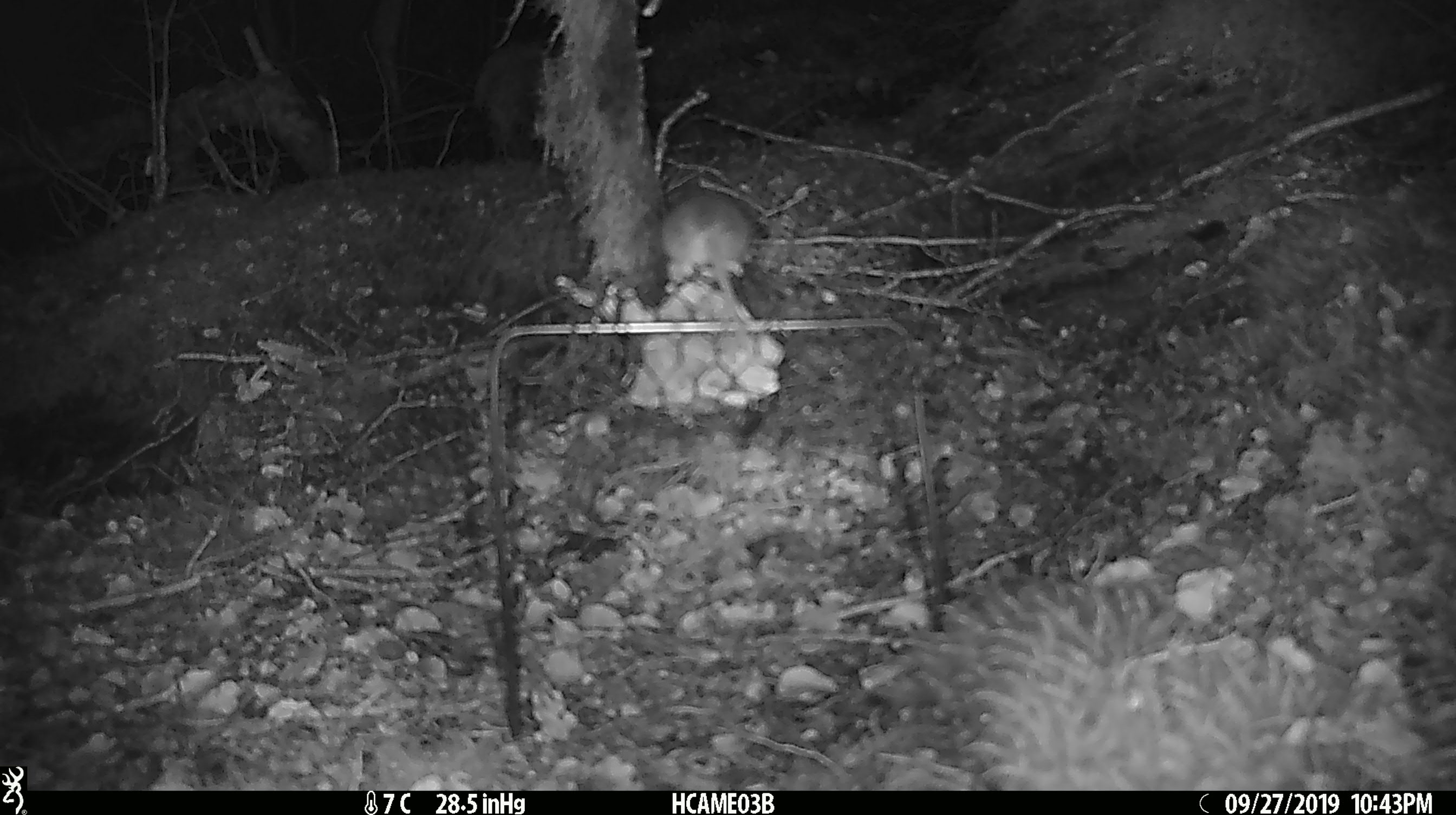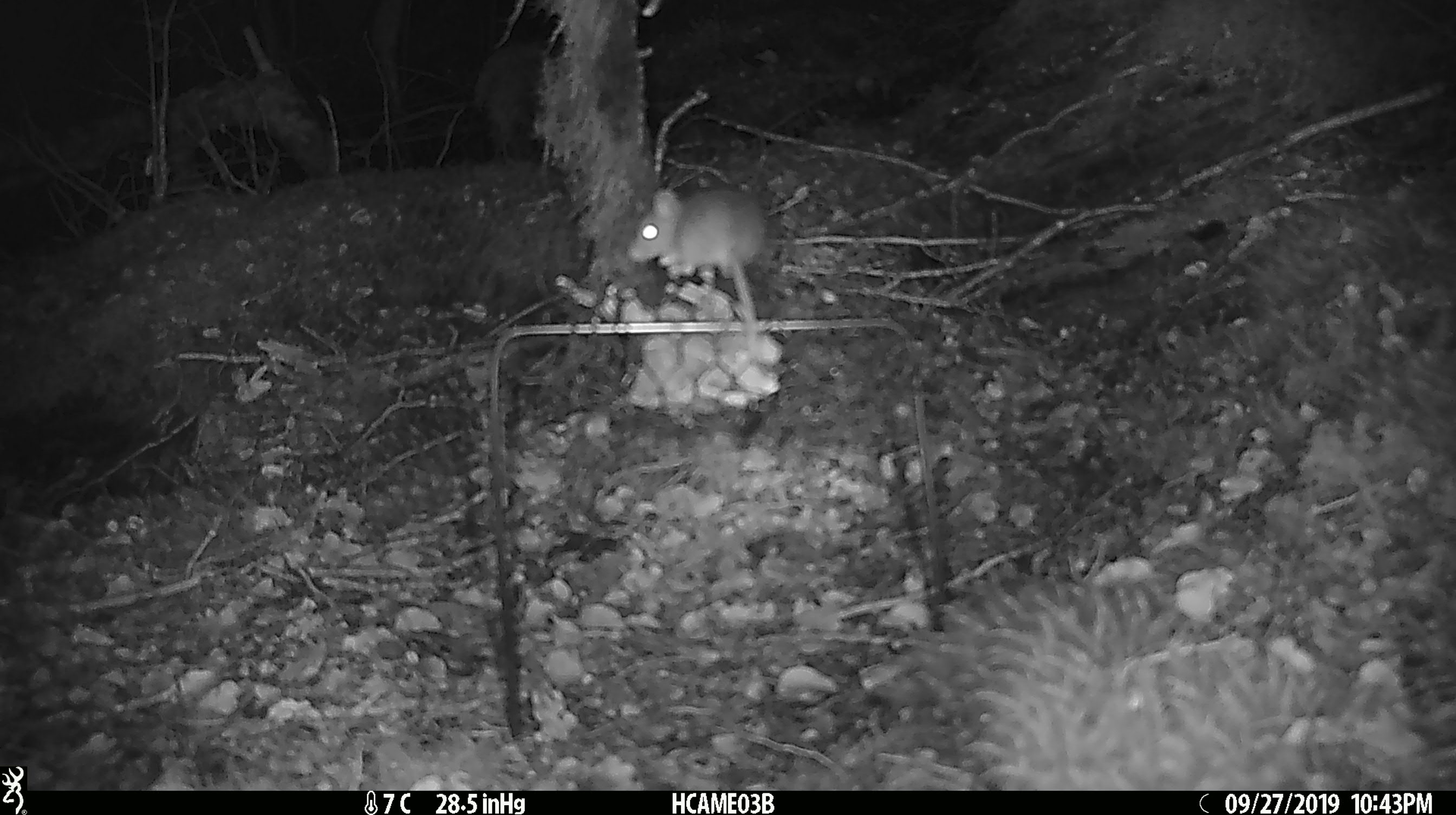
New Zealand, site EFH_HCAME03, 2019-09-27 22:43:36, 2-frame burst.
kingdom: Animalia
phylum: Chordata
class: Mammalia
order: Rodentia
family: Muridae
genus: Mus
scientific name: Mus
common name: mouse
Mouse (Mus).